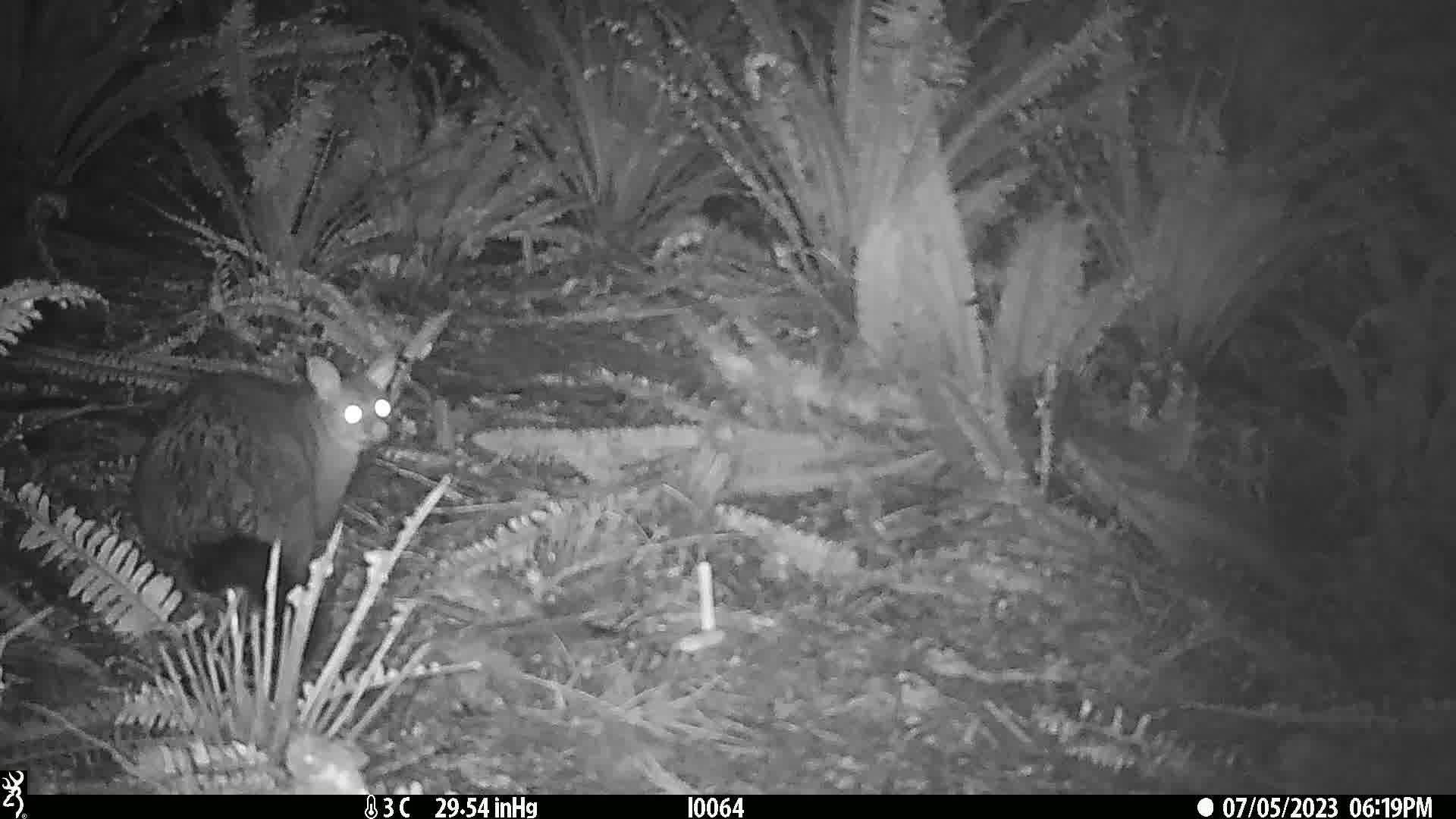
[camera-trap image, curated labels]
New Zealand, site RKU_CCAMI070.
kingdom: Animalia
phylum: Chordata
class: Mammalia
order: Diprotodontia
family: Phalangeridae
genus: Trichosurus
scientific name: Trichosurus vulpecula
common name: common brushtail possum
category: possum